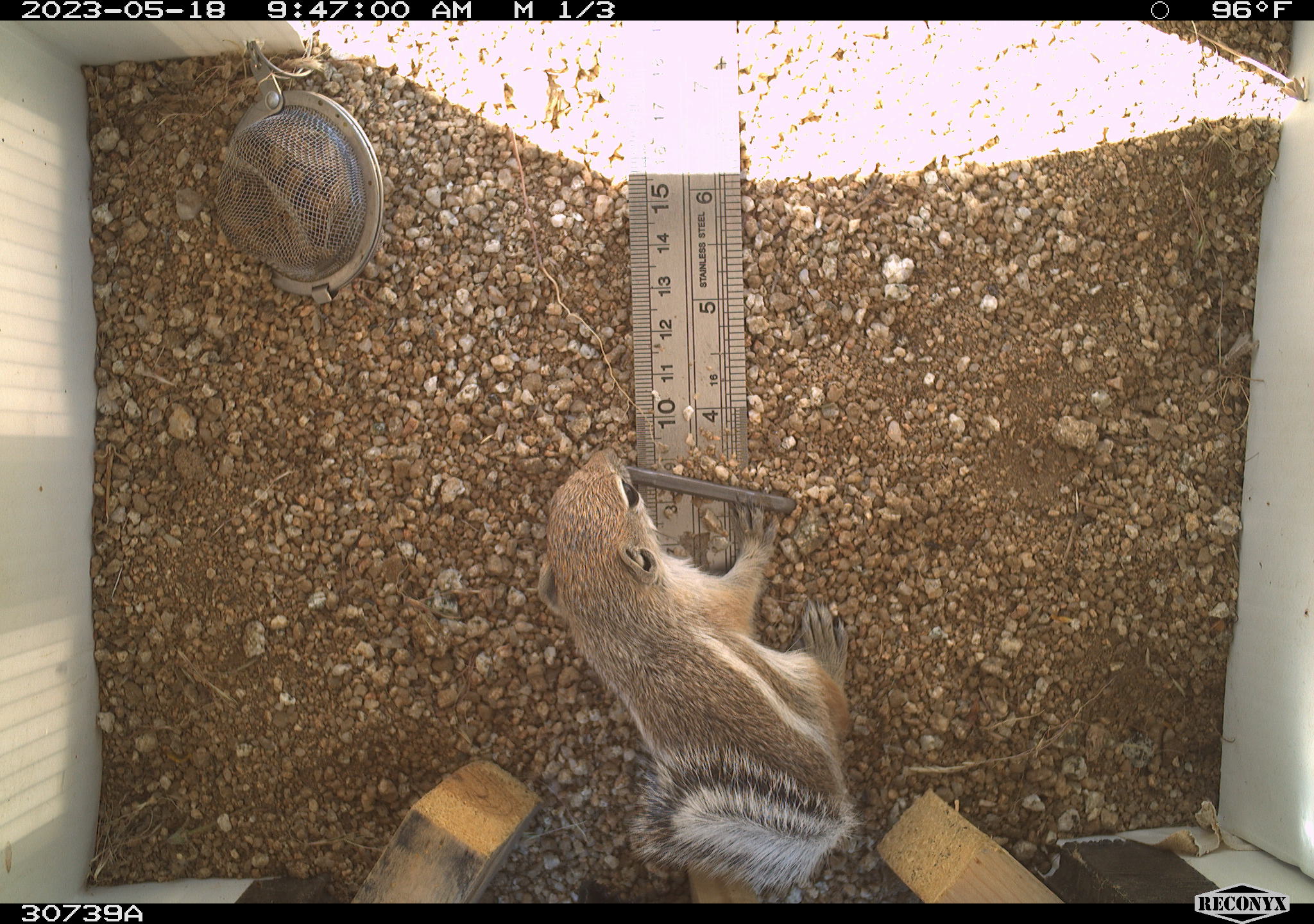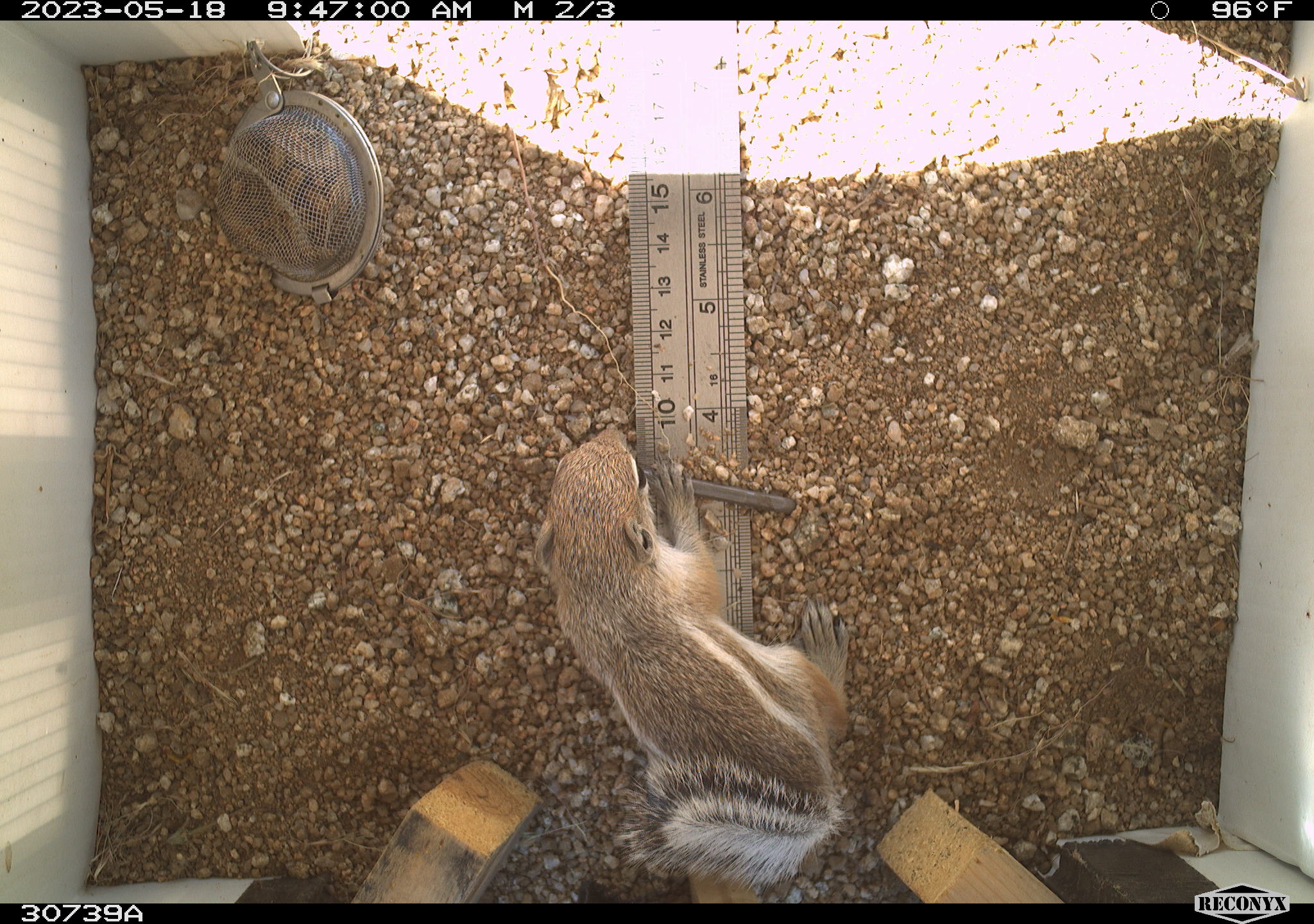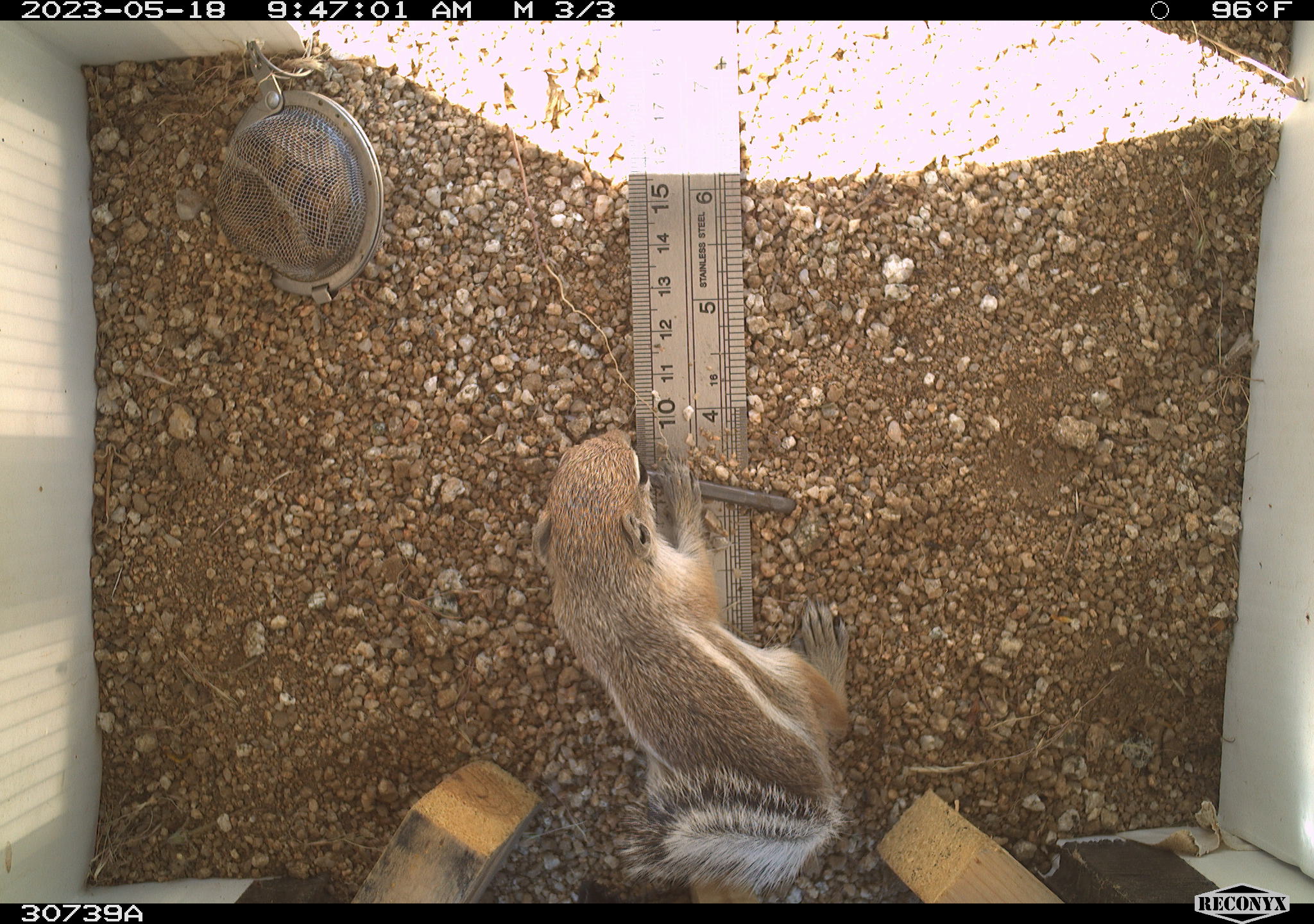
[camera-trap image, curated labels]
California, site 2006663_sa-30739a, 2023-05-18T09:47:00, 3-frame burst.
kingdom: Animalia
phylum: Chordata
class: Mammalia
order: Rodentia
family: Sciuridae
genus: Ammospermophilus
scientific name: Ammospermophilus leucurus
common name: white-tailed antelope squirrel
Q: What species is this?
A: White-tailed antelope squirrel (Ammospermophilus leucurus).